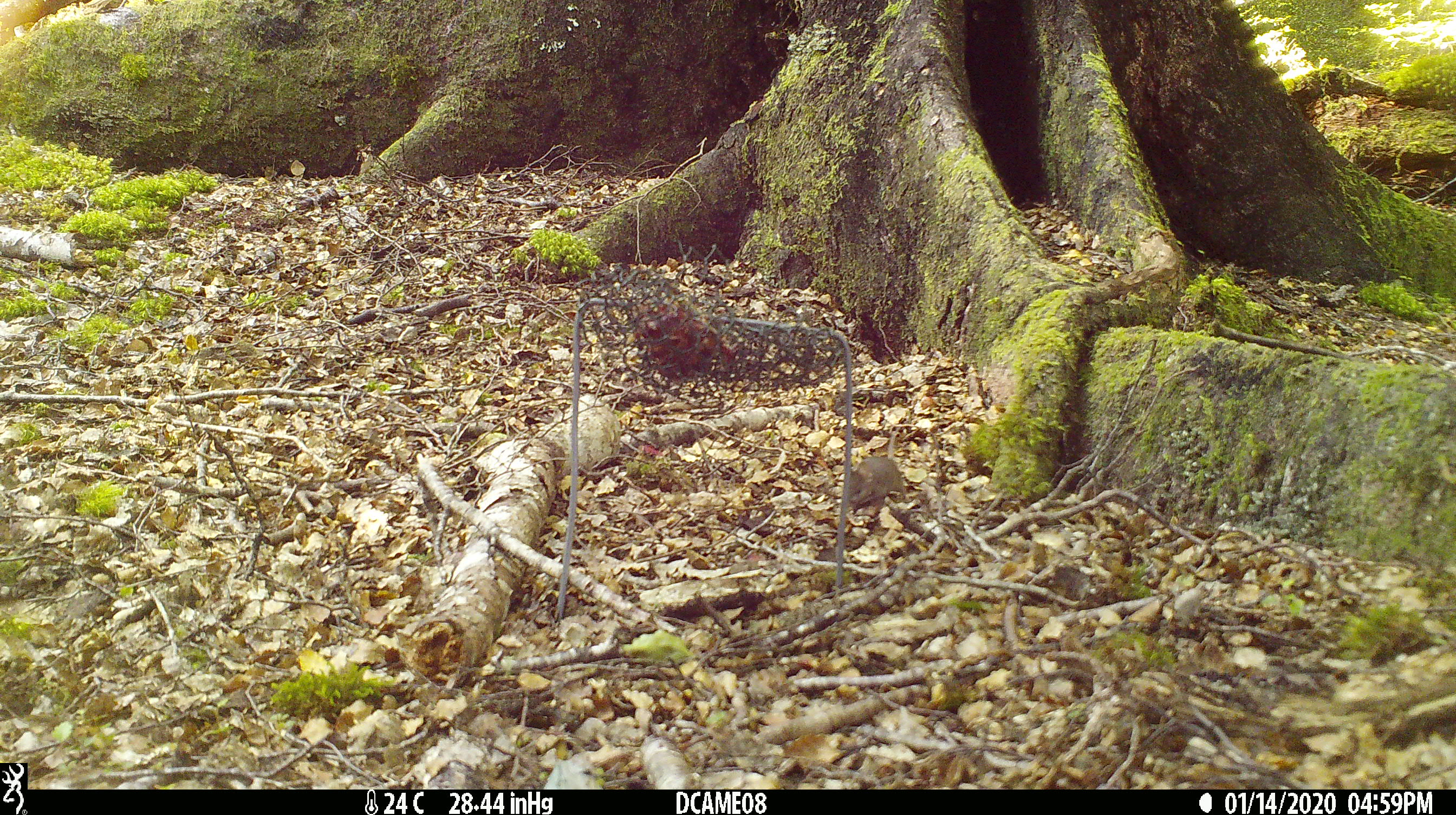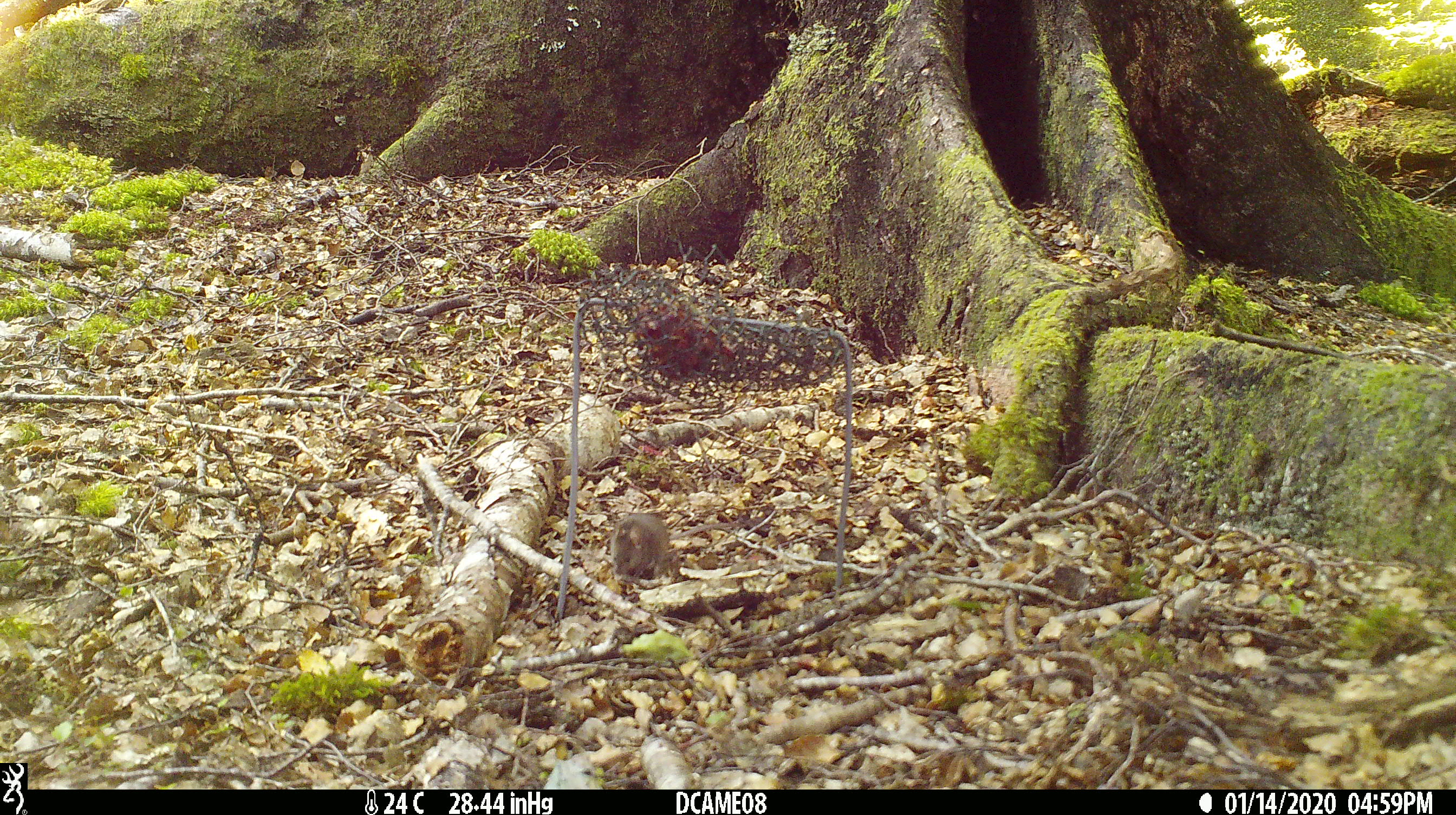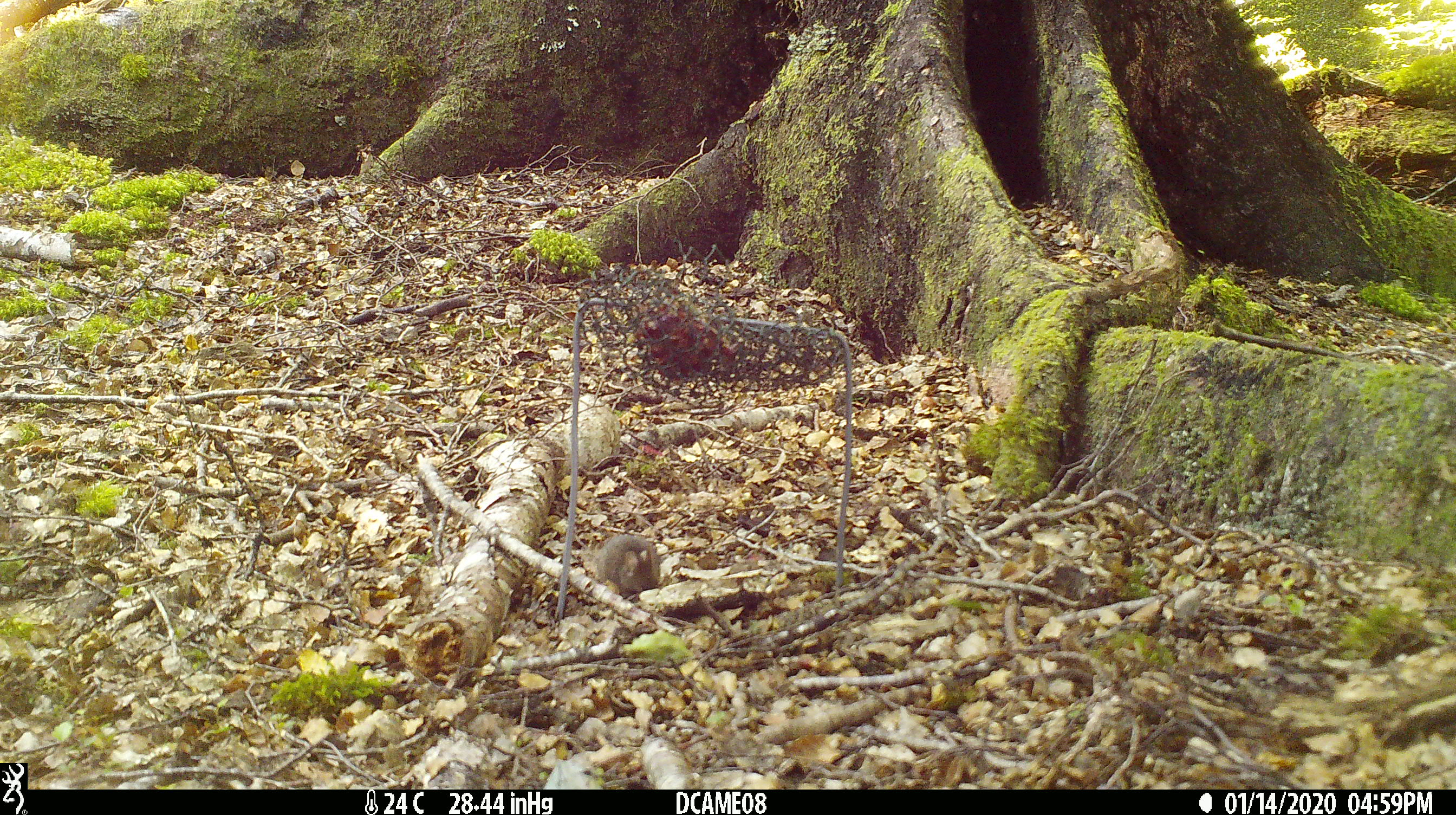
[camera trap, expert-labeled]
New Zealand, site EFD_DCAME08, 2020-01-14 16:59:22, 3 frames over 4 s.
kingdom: Animalia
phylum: Chordata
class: Mammalia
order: Rodentia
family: Muridae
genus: Mus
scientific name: Mus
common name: mouse